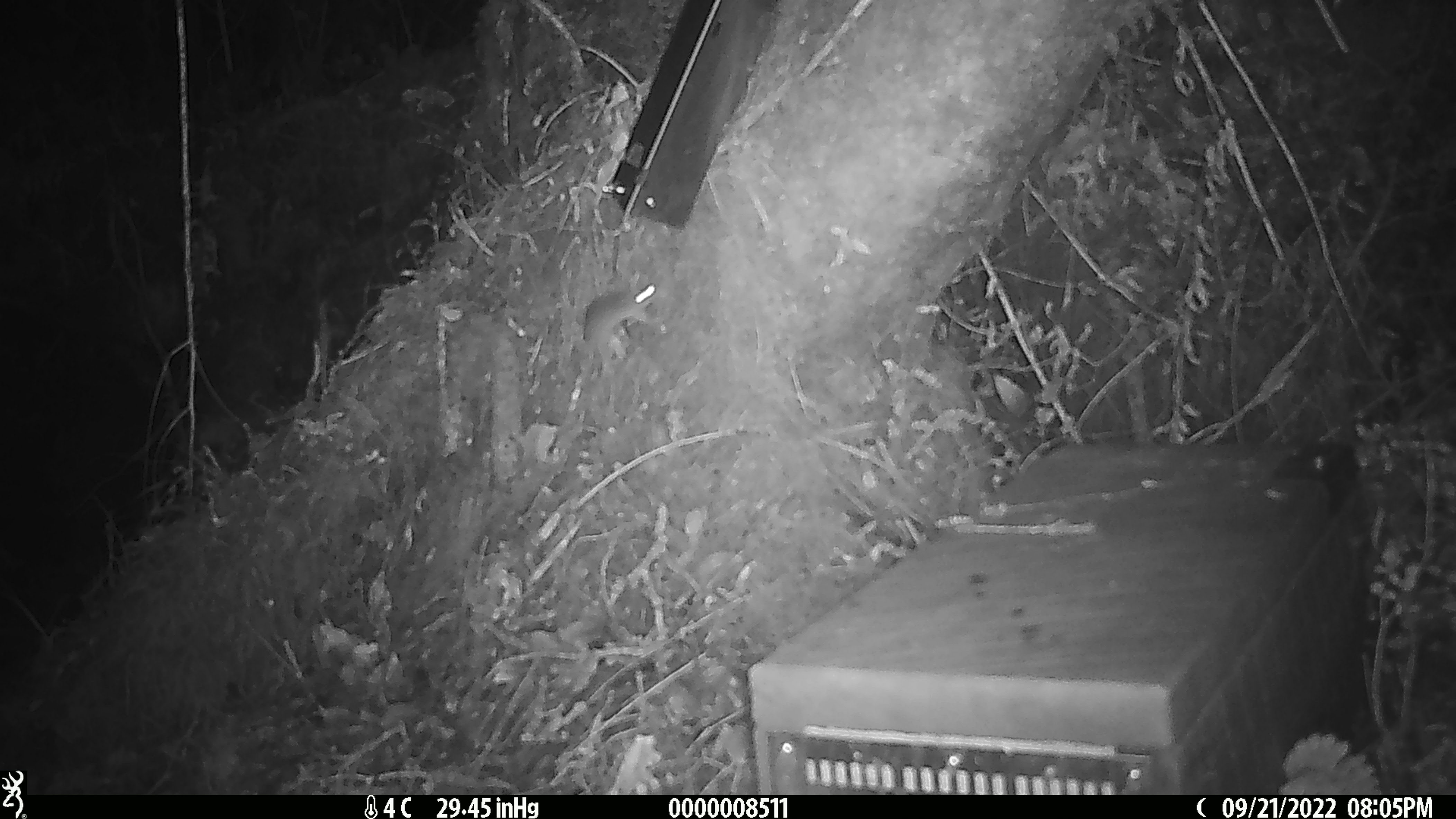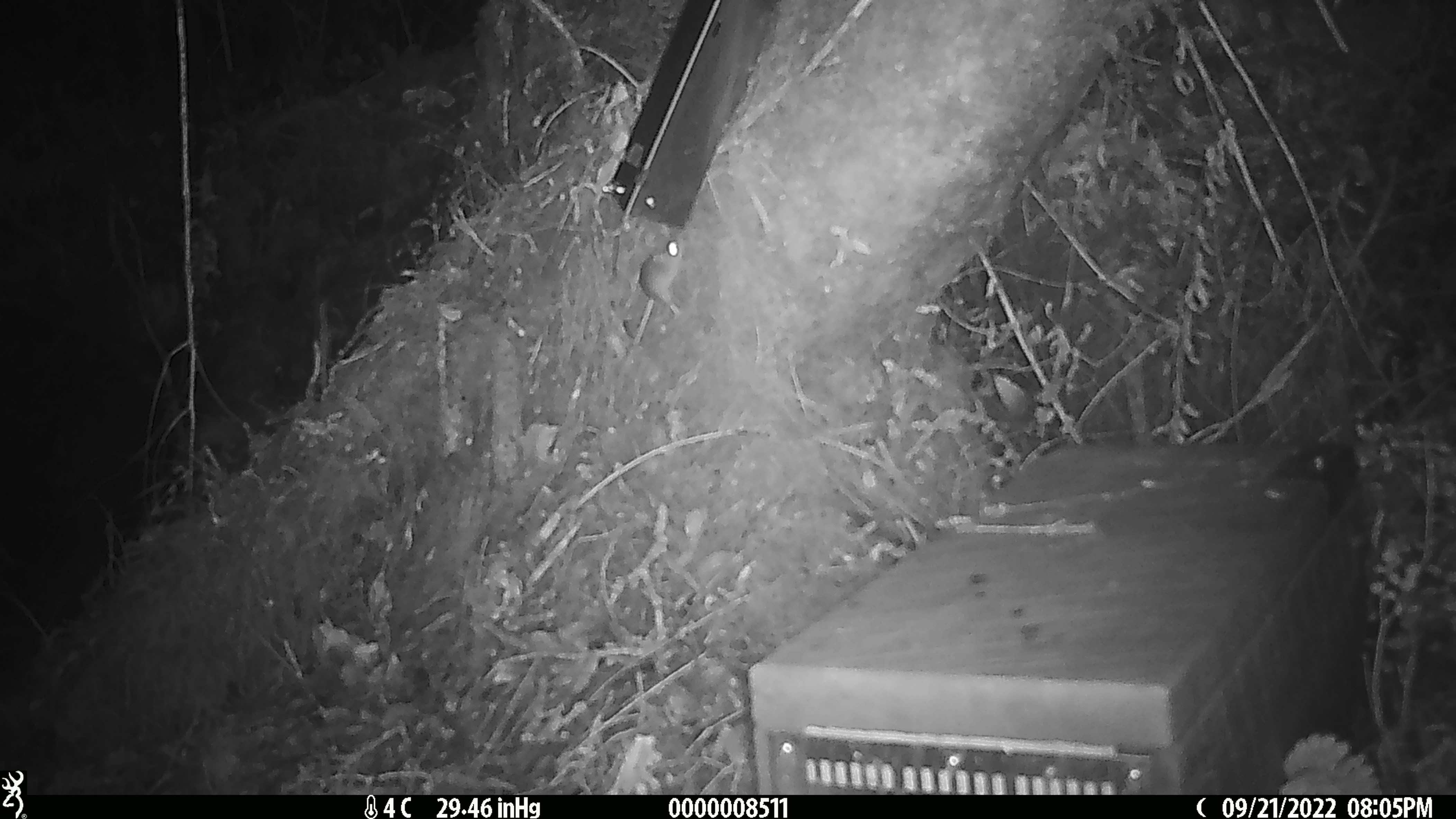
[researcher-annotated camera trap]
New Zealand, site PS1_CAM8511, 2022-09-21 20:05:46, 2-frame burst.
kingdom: Animalia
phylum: Chordata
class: Mammalia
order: Rodentia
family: Muridae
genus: Mus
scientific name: Mus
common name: mouse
Mouse (Mus).